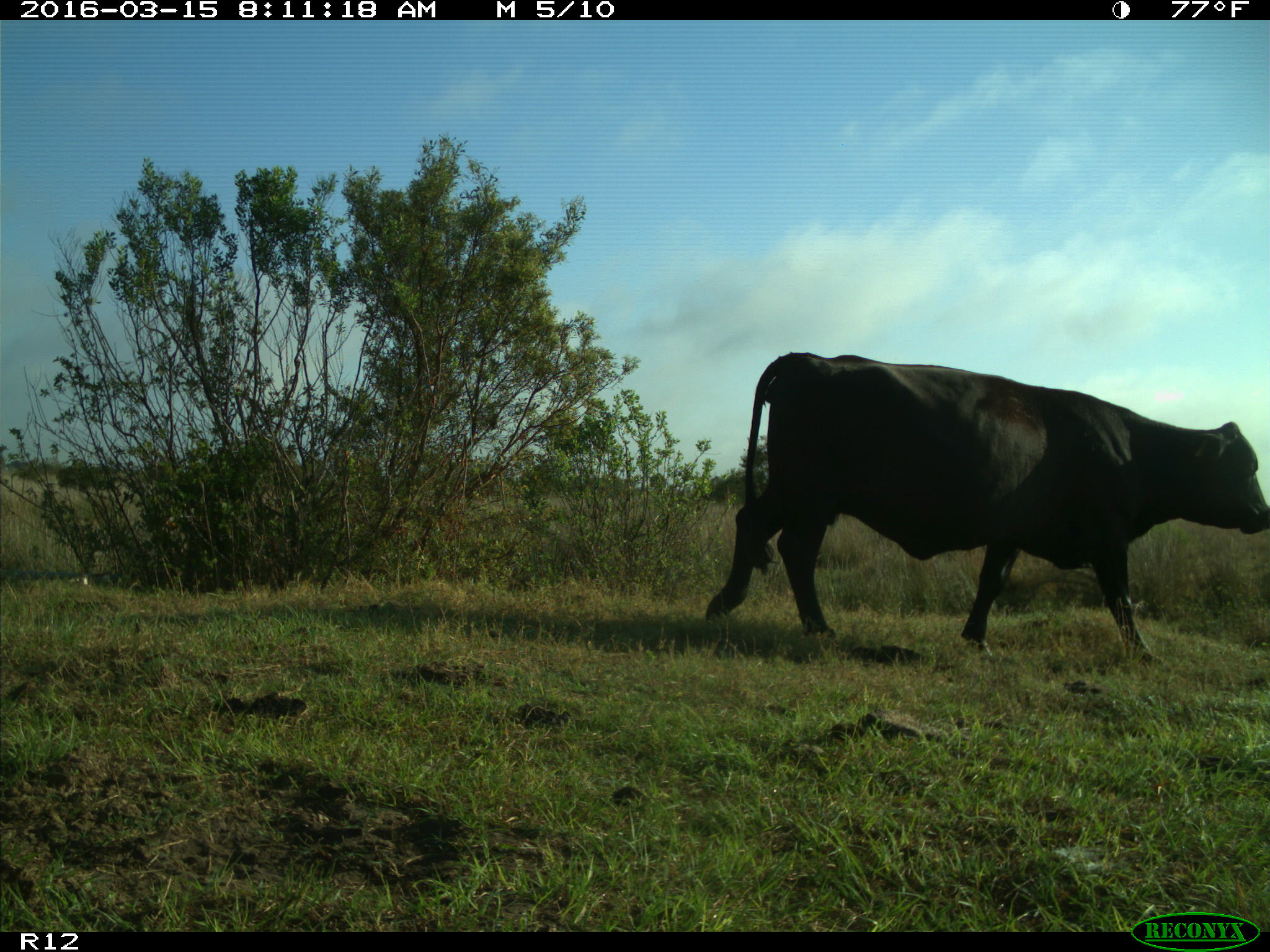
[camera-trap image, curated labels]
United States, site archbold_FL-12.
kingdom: Animalia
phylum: Chordata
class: Mammalia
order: Artiodactyla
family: Bovidae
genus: Bos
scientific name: Bos taurus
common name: domestic cow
Bos taurus (domestic cow).